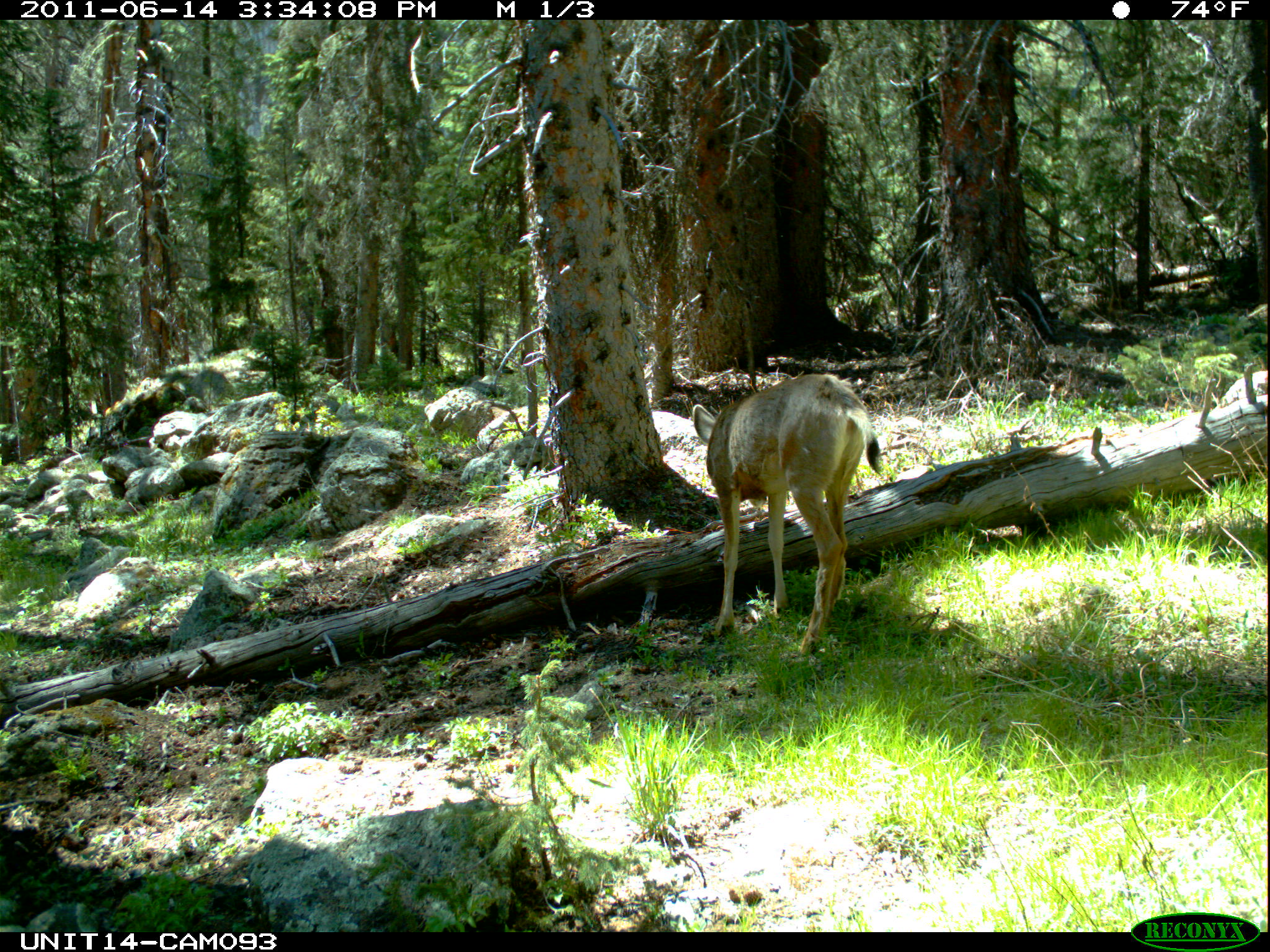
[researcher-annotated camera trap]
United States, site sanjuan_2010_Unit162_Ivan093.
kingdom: Animalia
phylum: Chordata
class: Mammalia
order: Artiodactyla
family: Cervidae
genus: Odocoileus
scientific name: Odocoileus hemionus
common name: mule deer